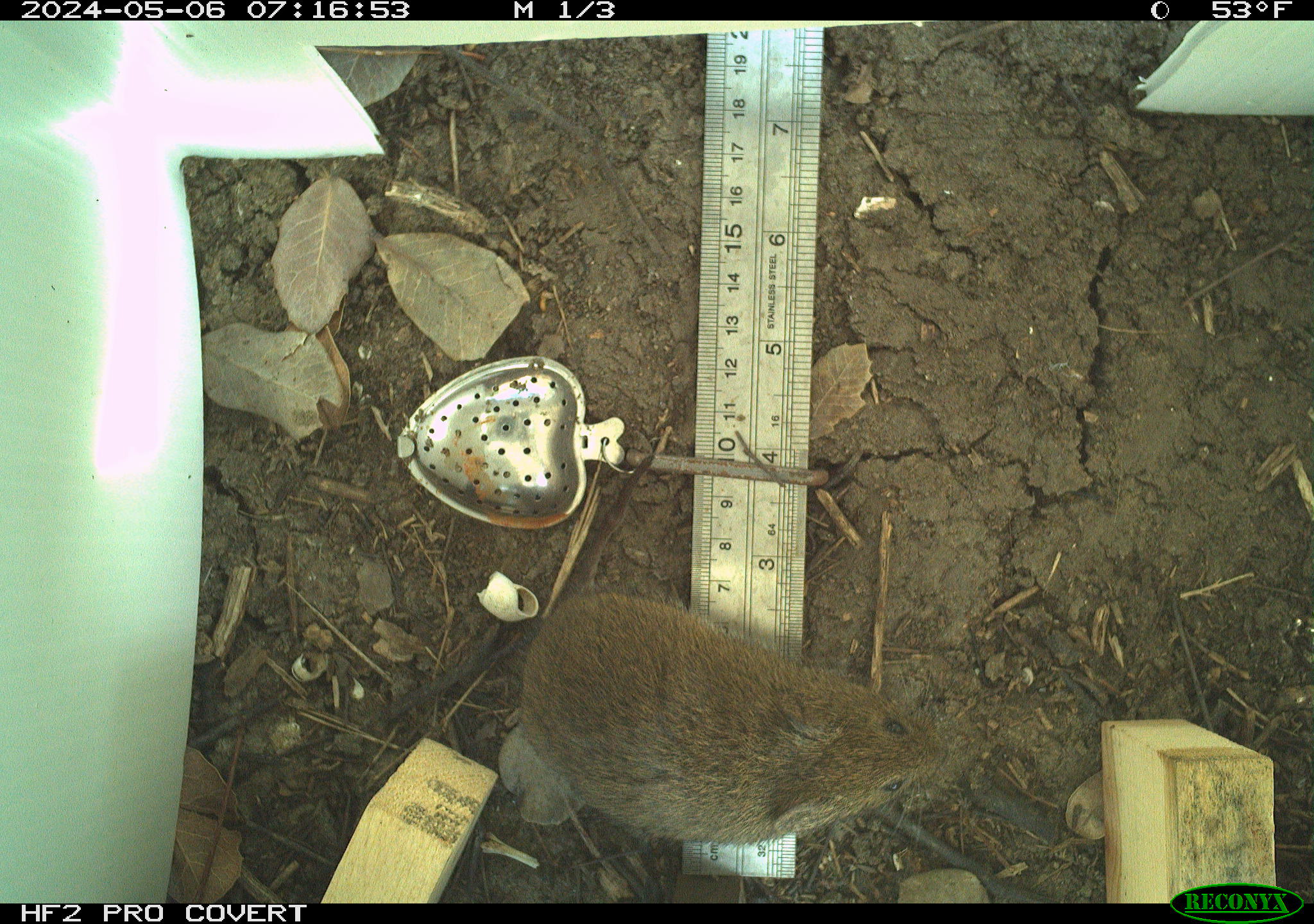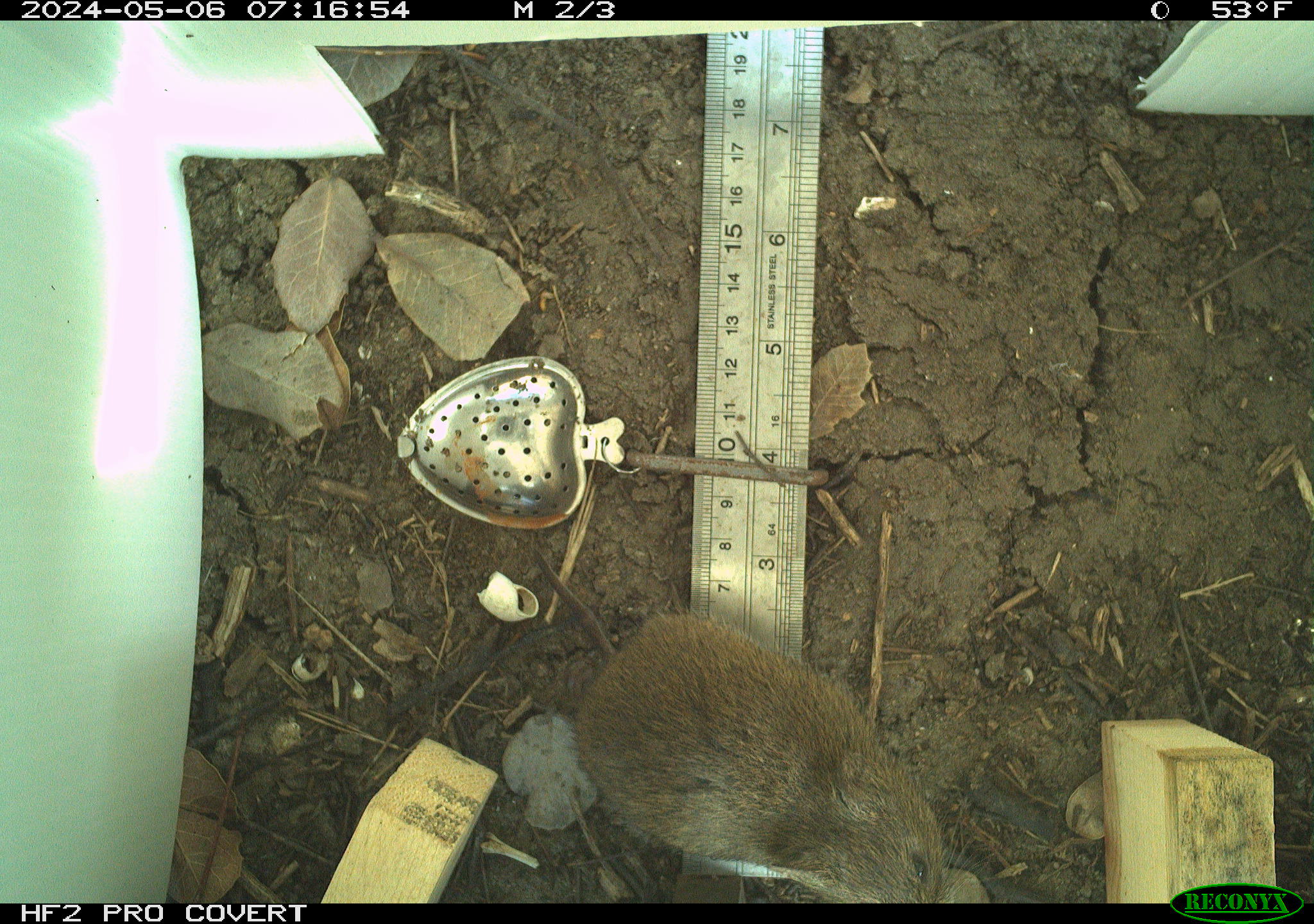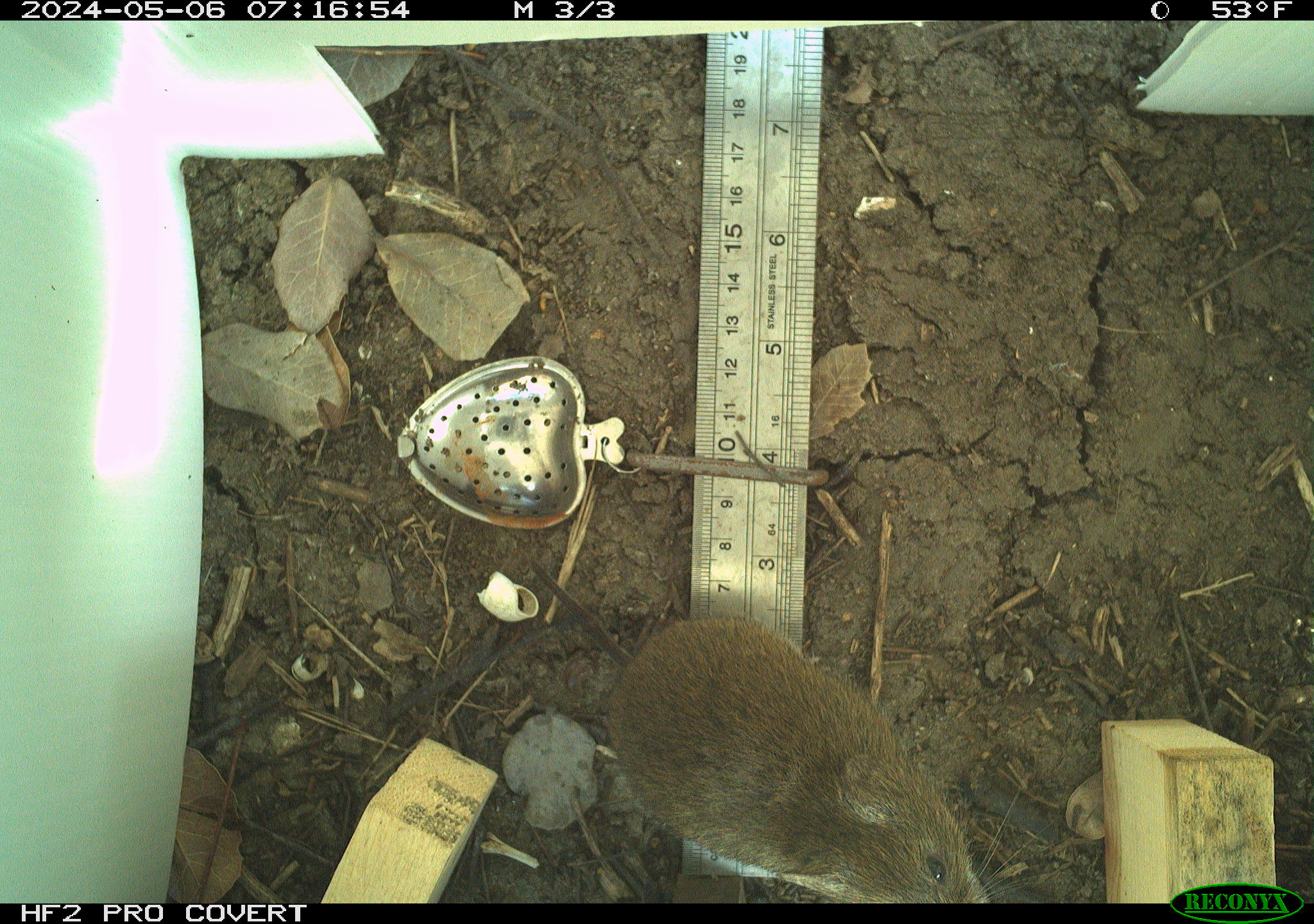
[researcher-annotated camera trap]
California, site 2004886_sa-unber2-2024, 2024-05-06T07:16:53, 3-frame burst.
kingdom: Animalia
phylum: Chordata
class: Mammalia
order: Rodentia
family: Cricetidae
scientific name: Arvicolinae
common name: voles, lemmings, and muskrats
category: arvicolinae subfamily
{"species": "arvicolinae subfamily (voles, lemmings, and muskrats) (Arvicolinae)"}